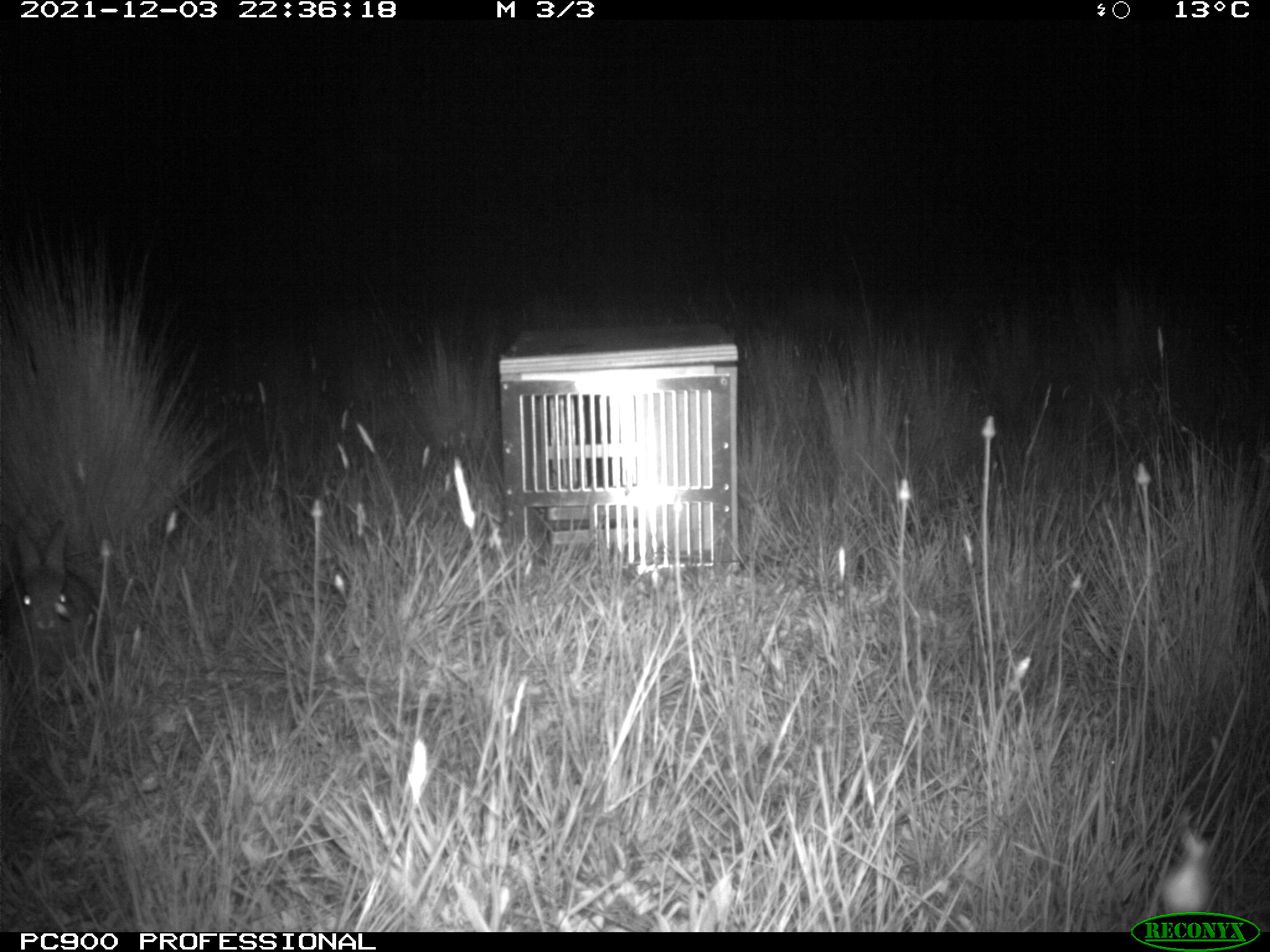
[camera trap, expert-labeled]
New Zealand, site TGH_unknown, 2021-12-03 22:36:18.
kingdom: Animalia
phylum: Chordata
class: Mammalia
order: Lagomorpha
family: Leporidae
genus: Oryctolagus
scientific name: Oryctolagus cuniculus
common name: european rabbit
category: rabbit